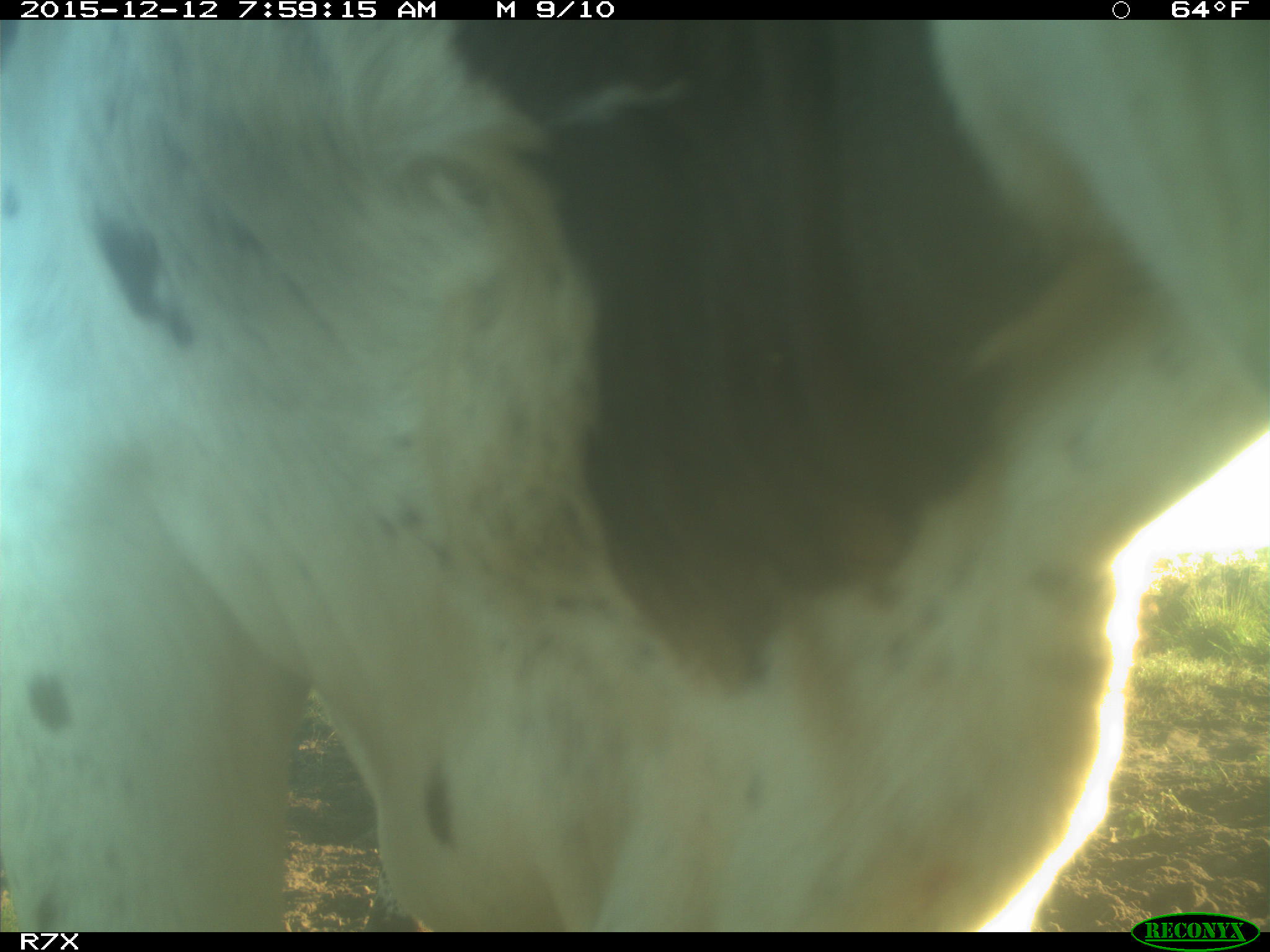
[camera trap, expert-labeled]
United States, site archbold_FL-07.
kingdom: Animalia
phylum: Chordata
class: Mammalia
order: Artiodactyla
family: Bovidae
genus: Bos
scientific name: Bos taurus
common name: domestic cow